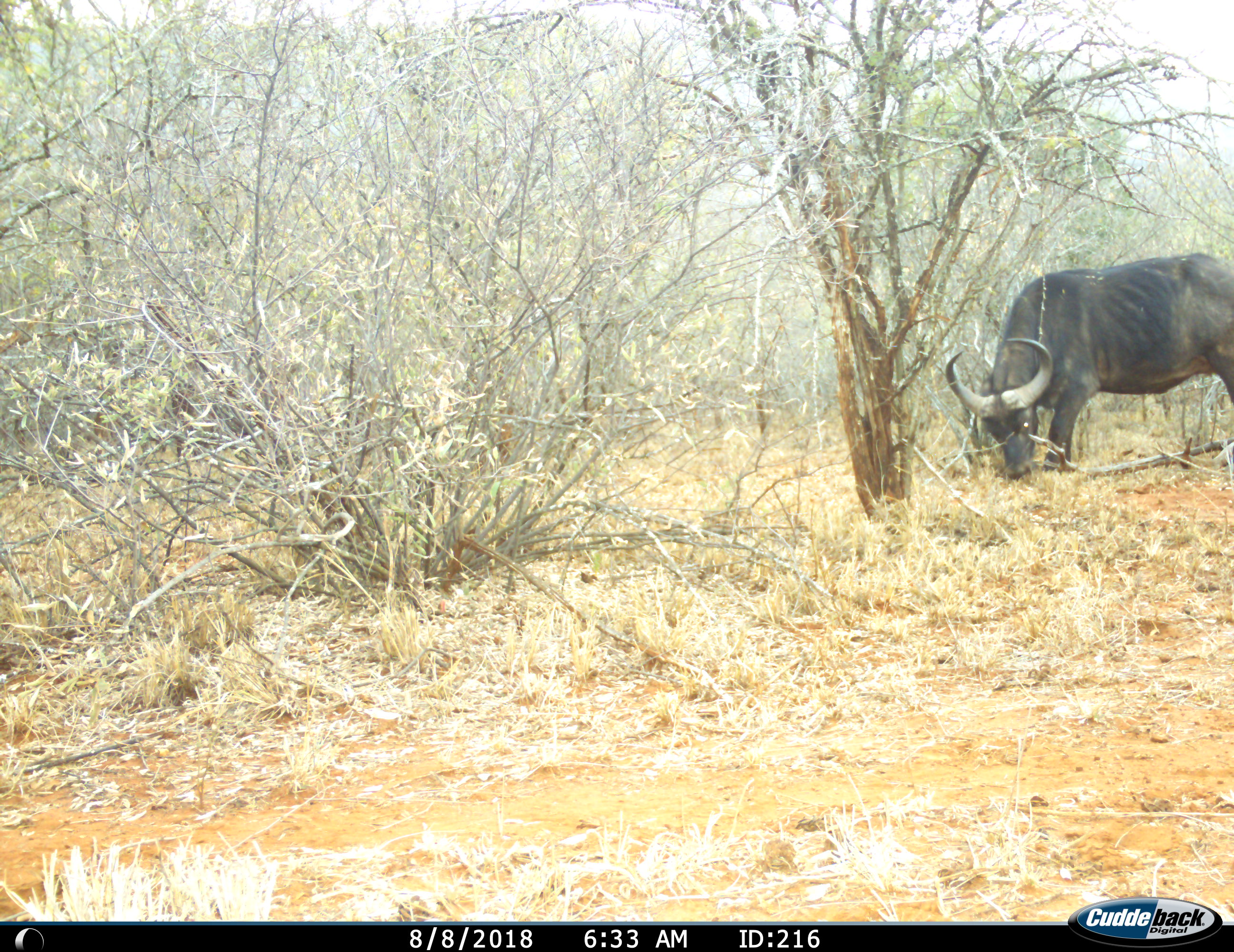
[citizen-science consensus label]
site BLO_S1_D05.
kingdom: Animalia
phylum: Chordata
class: Mammalia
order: Artiodactyla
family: Bovidae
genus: Syncerus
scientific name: Syncerus caffer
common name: african buffalo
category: buffalo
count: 1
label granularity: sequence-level